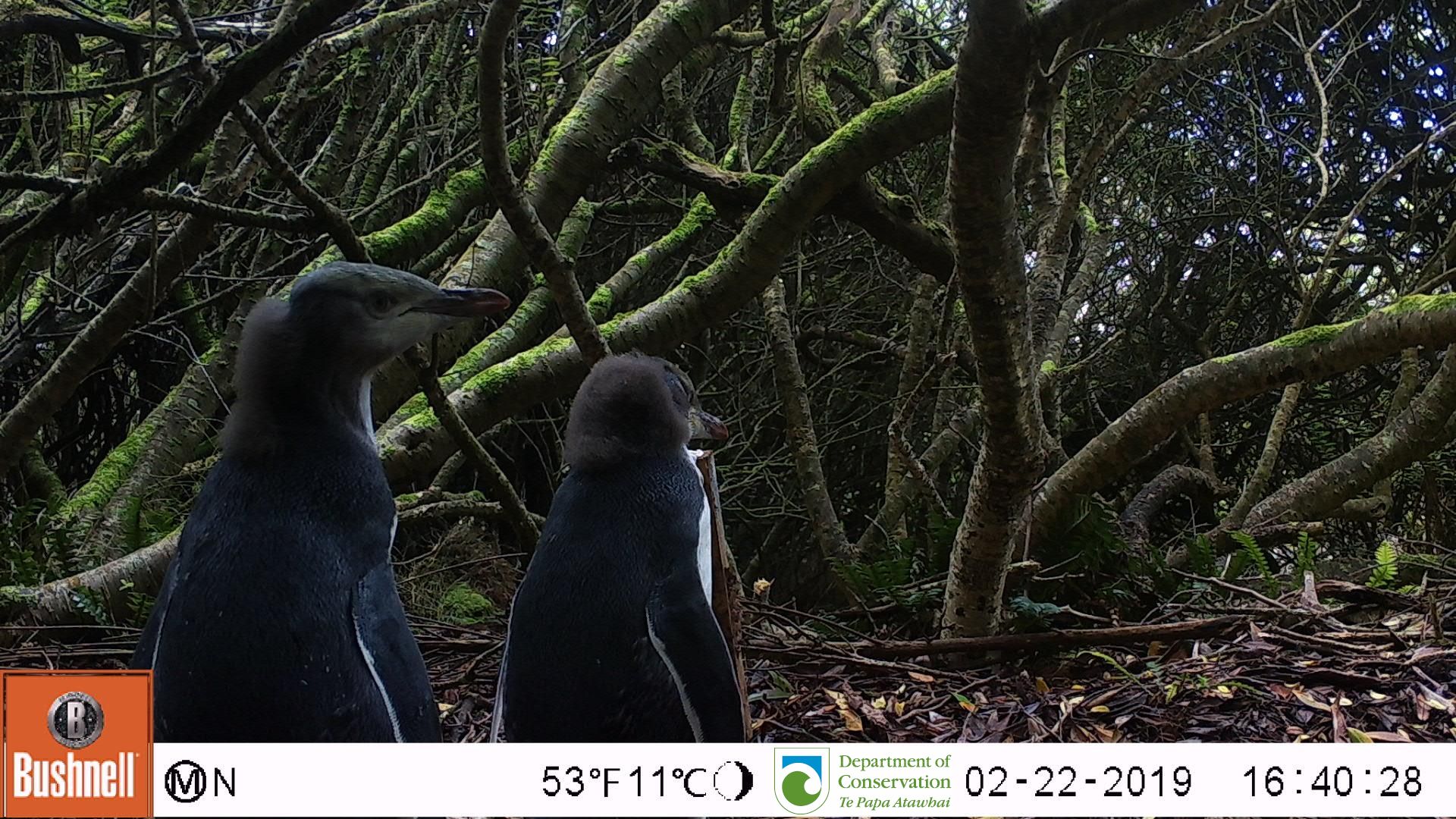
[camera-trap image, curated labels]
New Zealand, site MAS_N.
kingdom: Animalia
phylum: Chordata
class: Aves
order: Sphenisciformes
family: Spheniscidae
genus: Megadyptes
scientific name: Megadyptes antipodes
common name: yellow-eyed penguin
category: yellow eyed penguin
Yellow eyed penguin (yellow-eyed penguin) (Megadyptes antipodes).